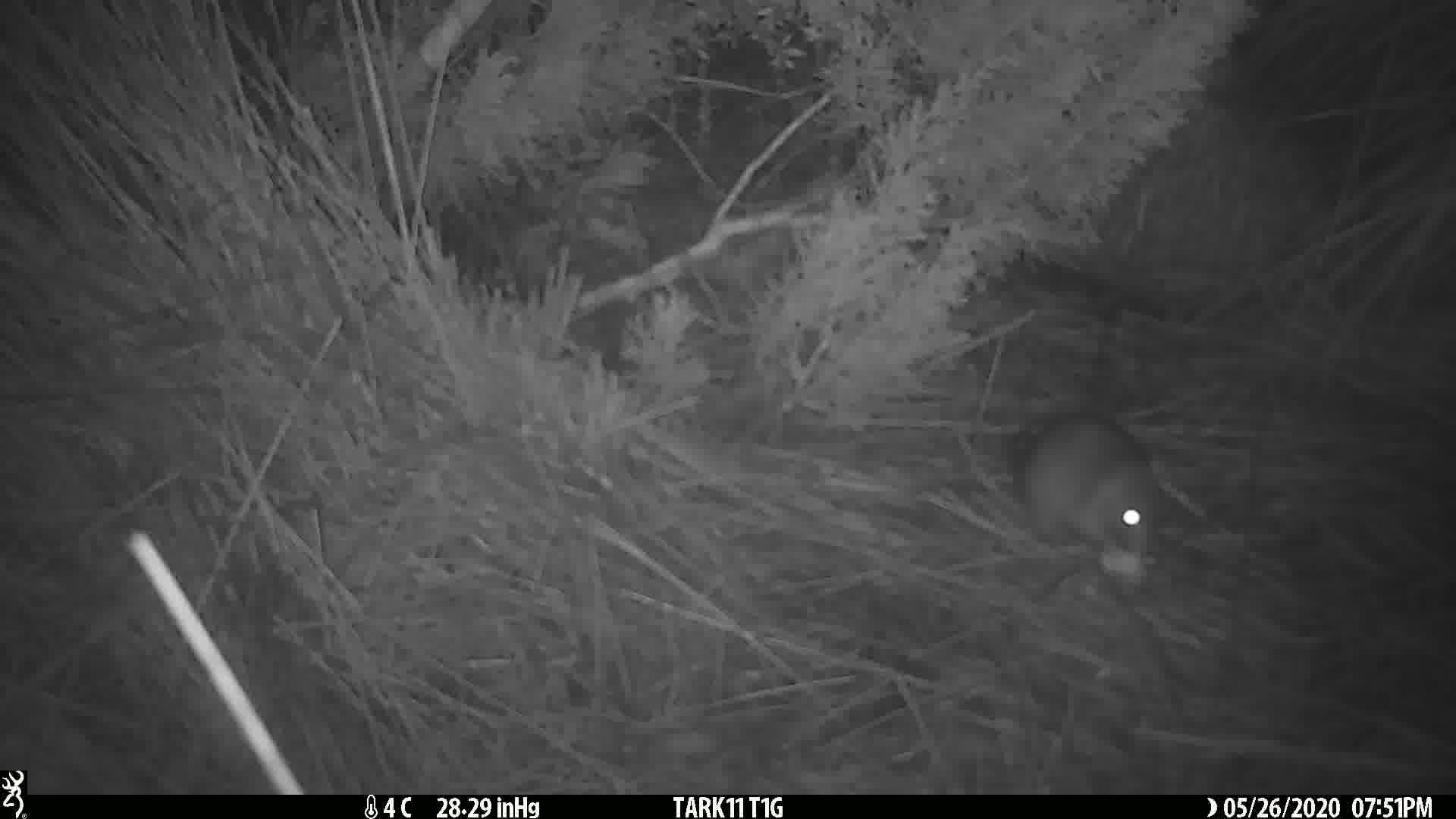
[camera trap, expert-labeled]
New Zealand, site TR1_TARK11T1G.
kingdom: Animalia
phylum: Chordata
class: Mammalia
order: Rodentia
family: Muridae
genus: Rattus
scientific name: Rattus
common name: rat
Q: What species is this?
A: Rat (Rattus).